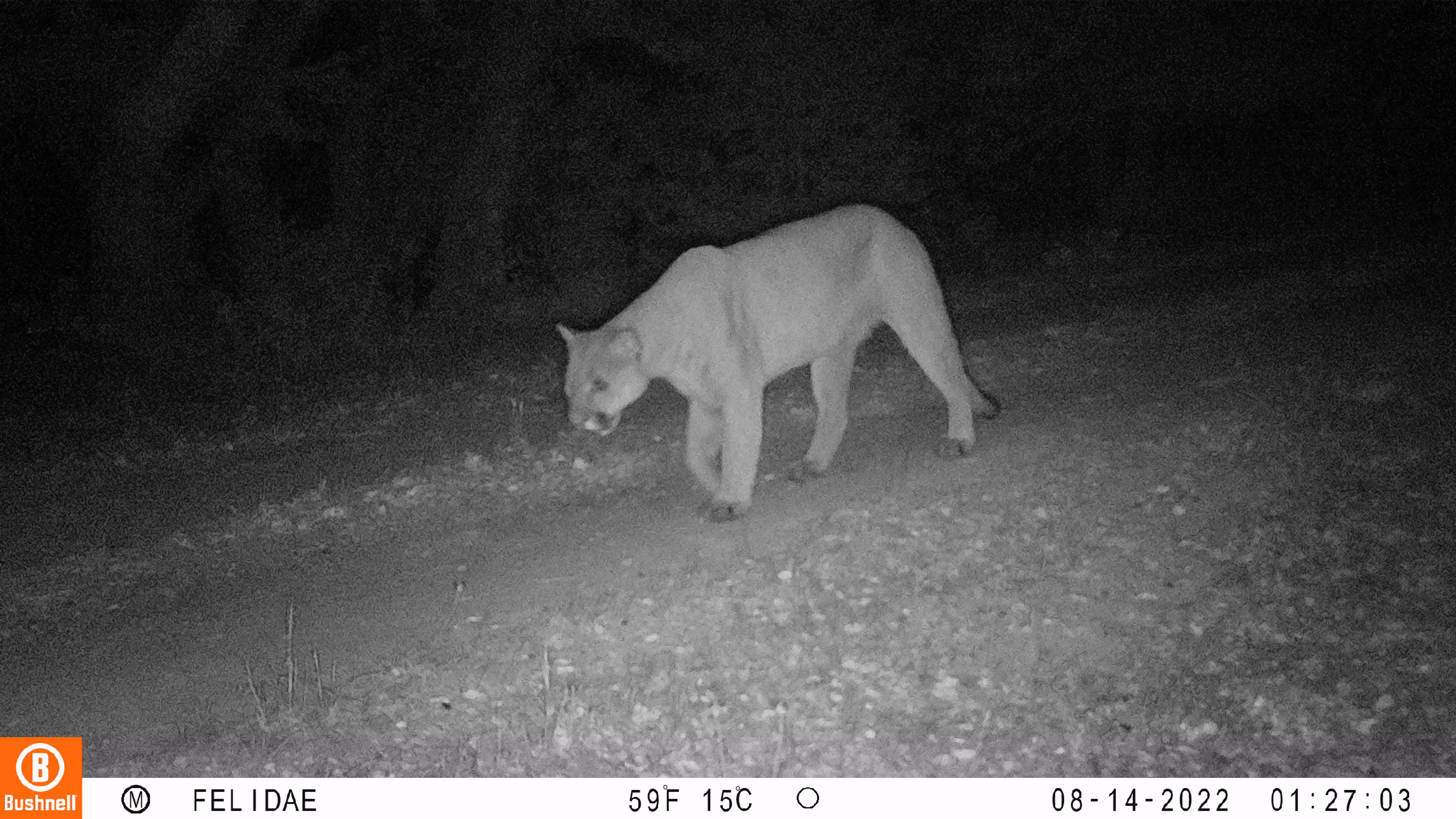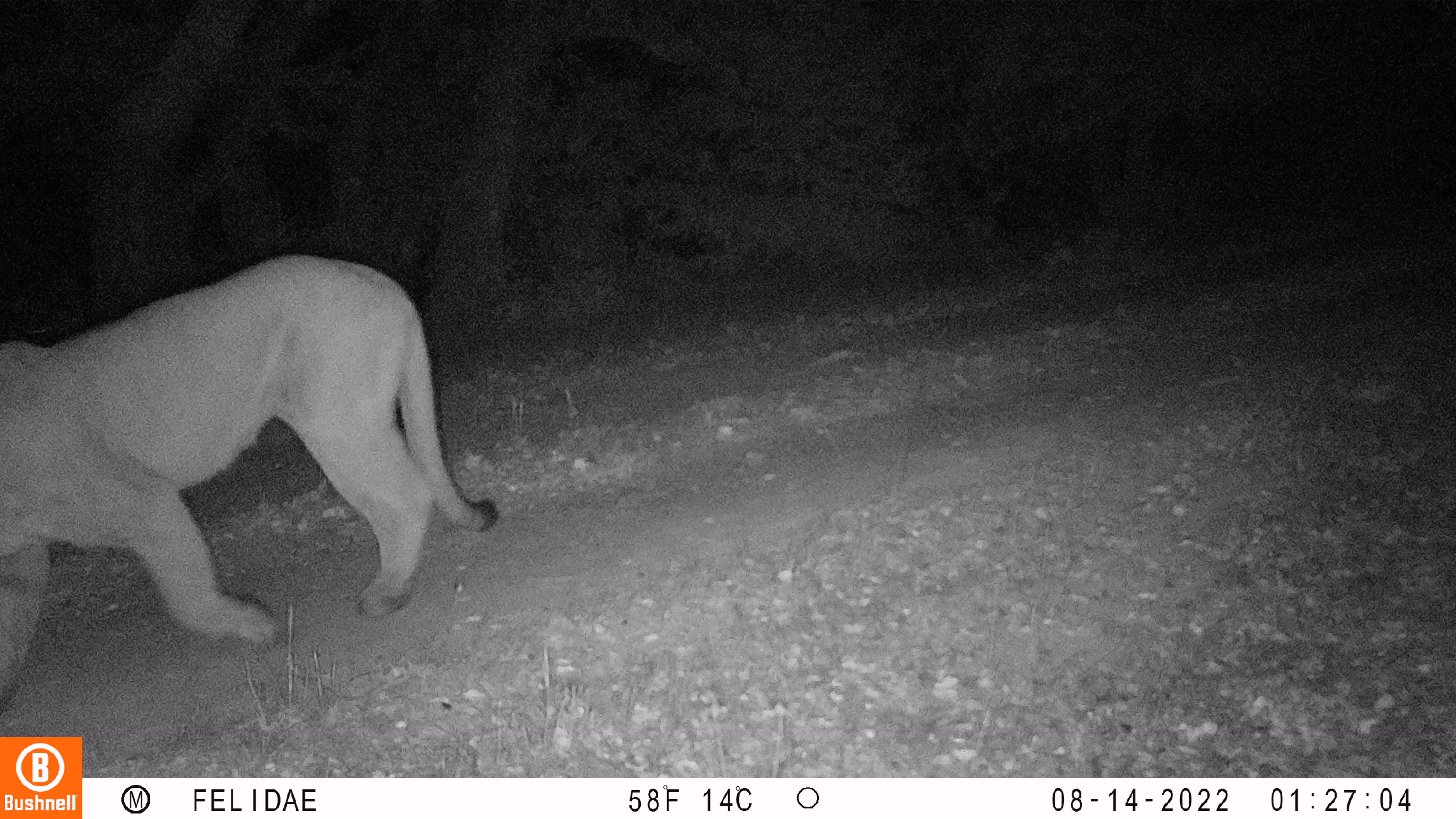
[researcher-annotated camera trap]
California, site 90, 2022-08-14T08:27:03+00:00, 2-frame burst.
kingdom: Animalia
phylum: Chordata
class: Mammalia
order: Carnivora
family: Felidae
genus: Puma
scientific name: Puma concolor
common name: puma